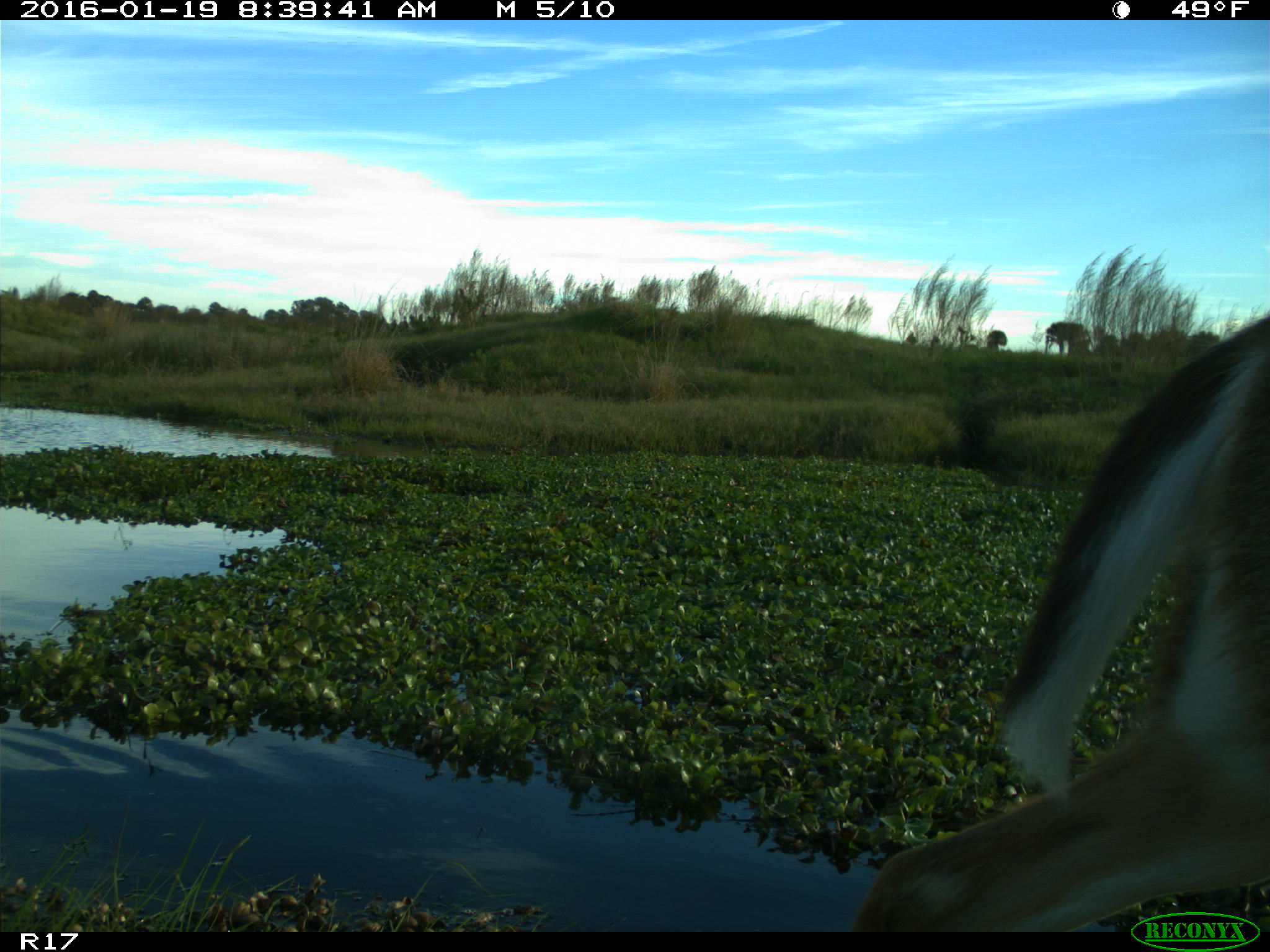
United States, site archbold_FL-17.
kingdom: Animalia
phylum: Chordata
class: Mammalia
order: Artiodactyla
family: Cervidae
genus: Odocoileus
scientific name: Odocoileus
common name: deer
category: unidentified deer